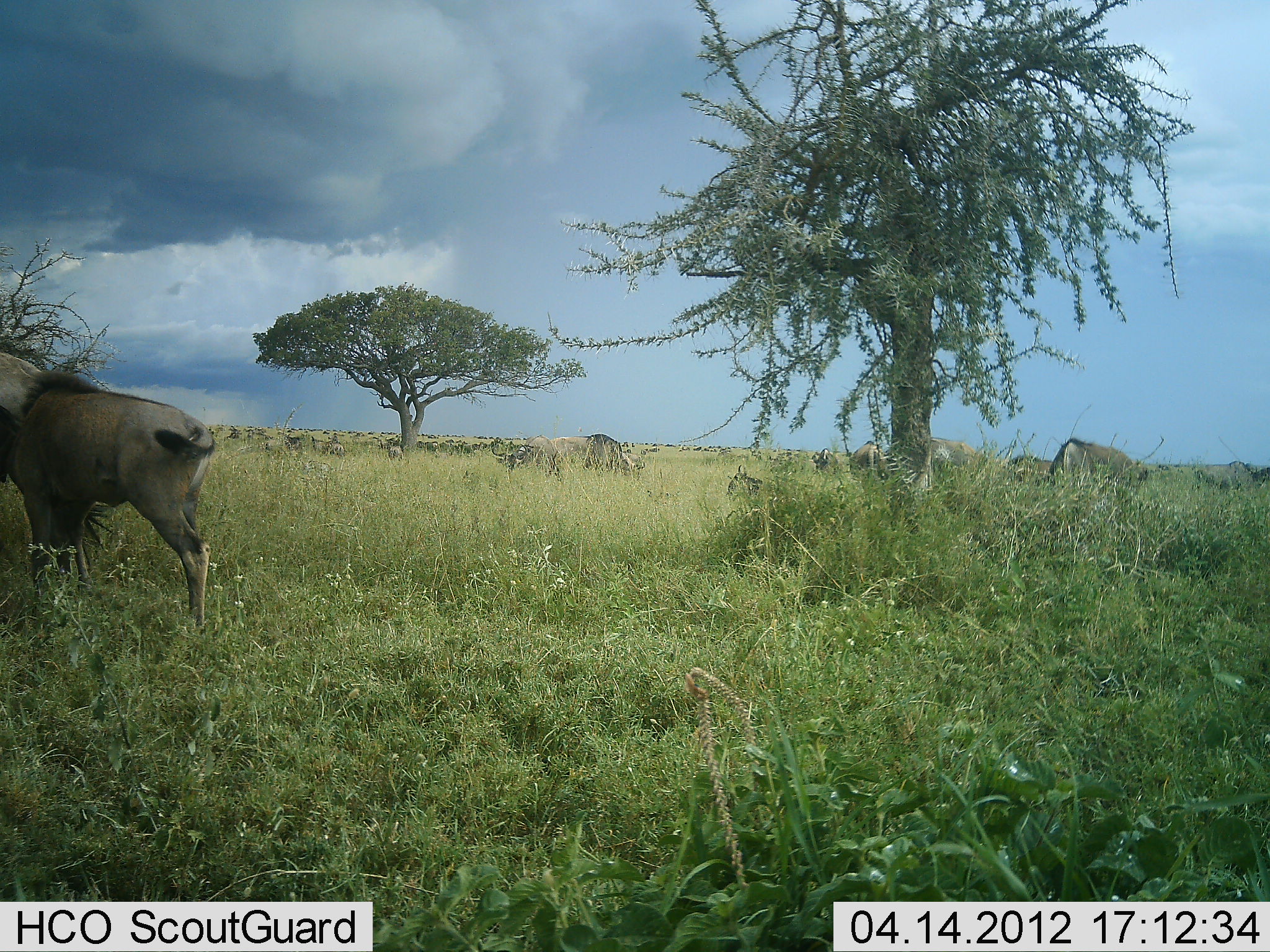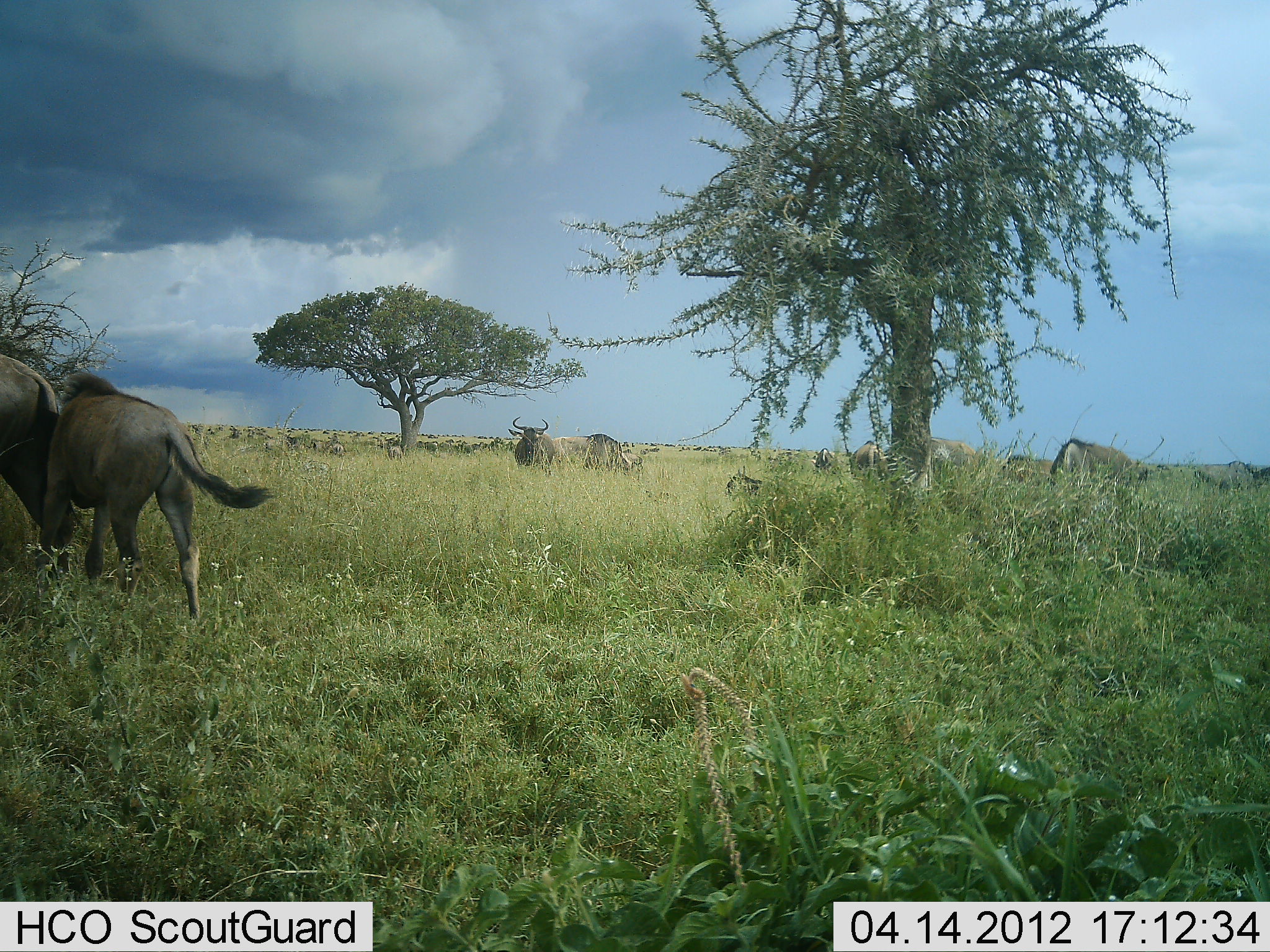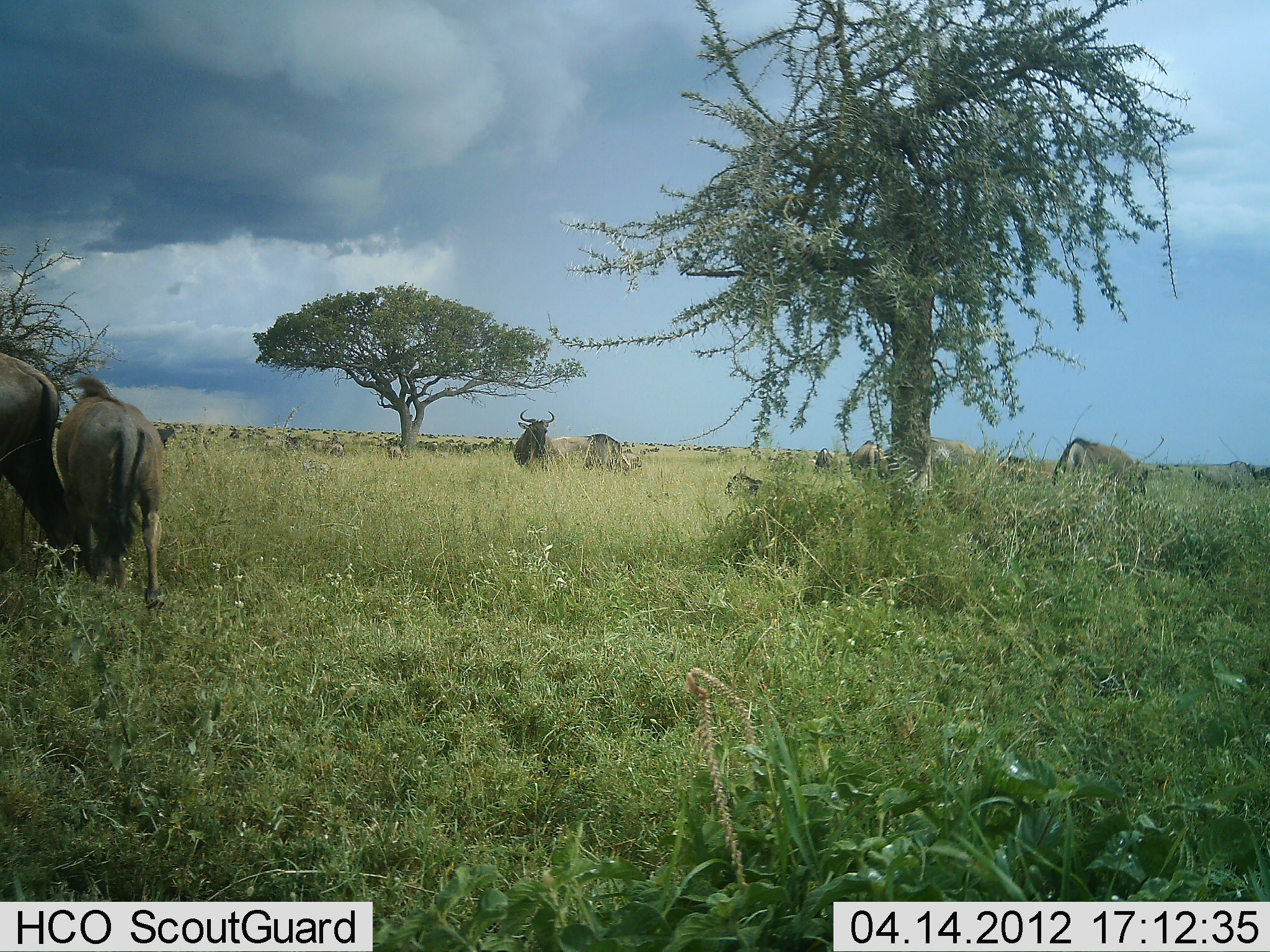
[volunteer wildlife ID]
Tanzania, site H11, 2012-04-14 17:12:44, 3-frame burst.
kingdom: Animalia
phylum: Chordata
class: Mammalia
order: Artiodactyla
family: Bovidae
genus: Connochaetes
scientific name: Connochaetes taurinus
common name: blue wildebeest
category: wildebeest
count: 11-50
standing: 80%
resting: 20%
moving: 27%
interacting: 27%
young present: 20%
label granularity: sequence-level